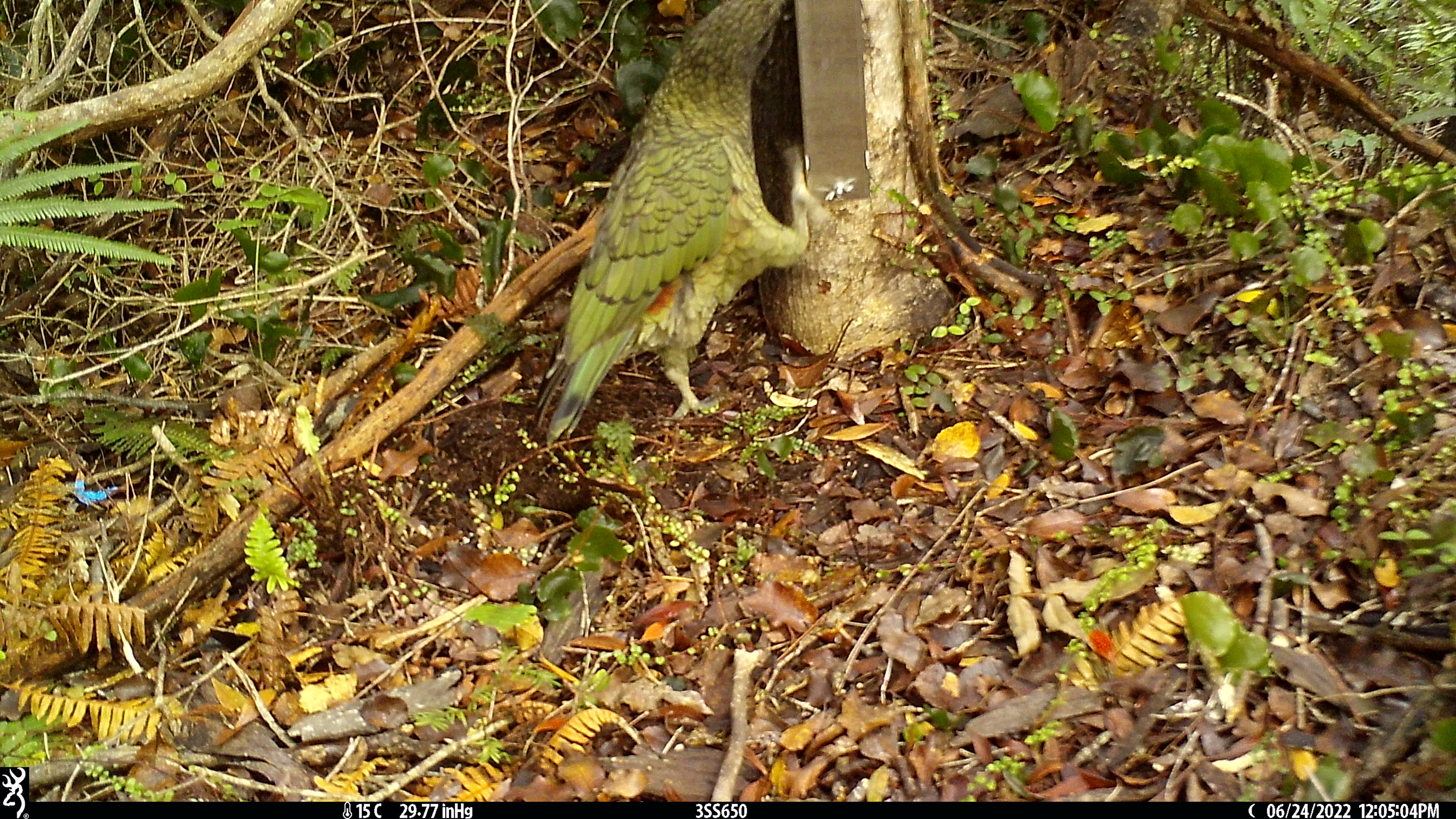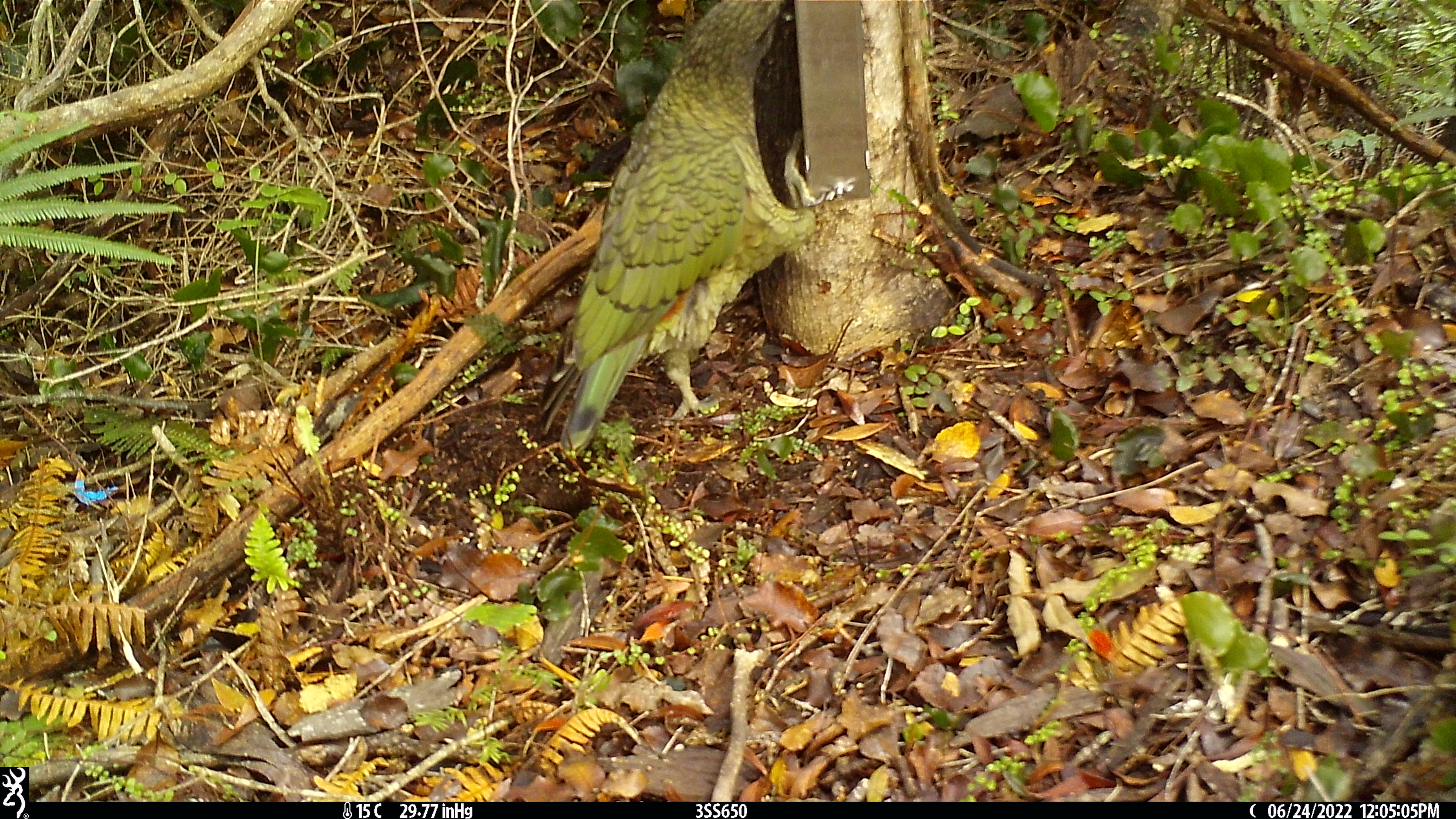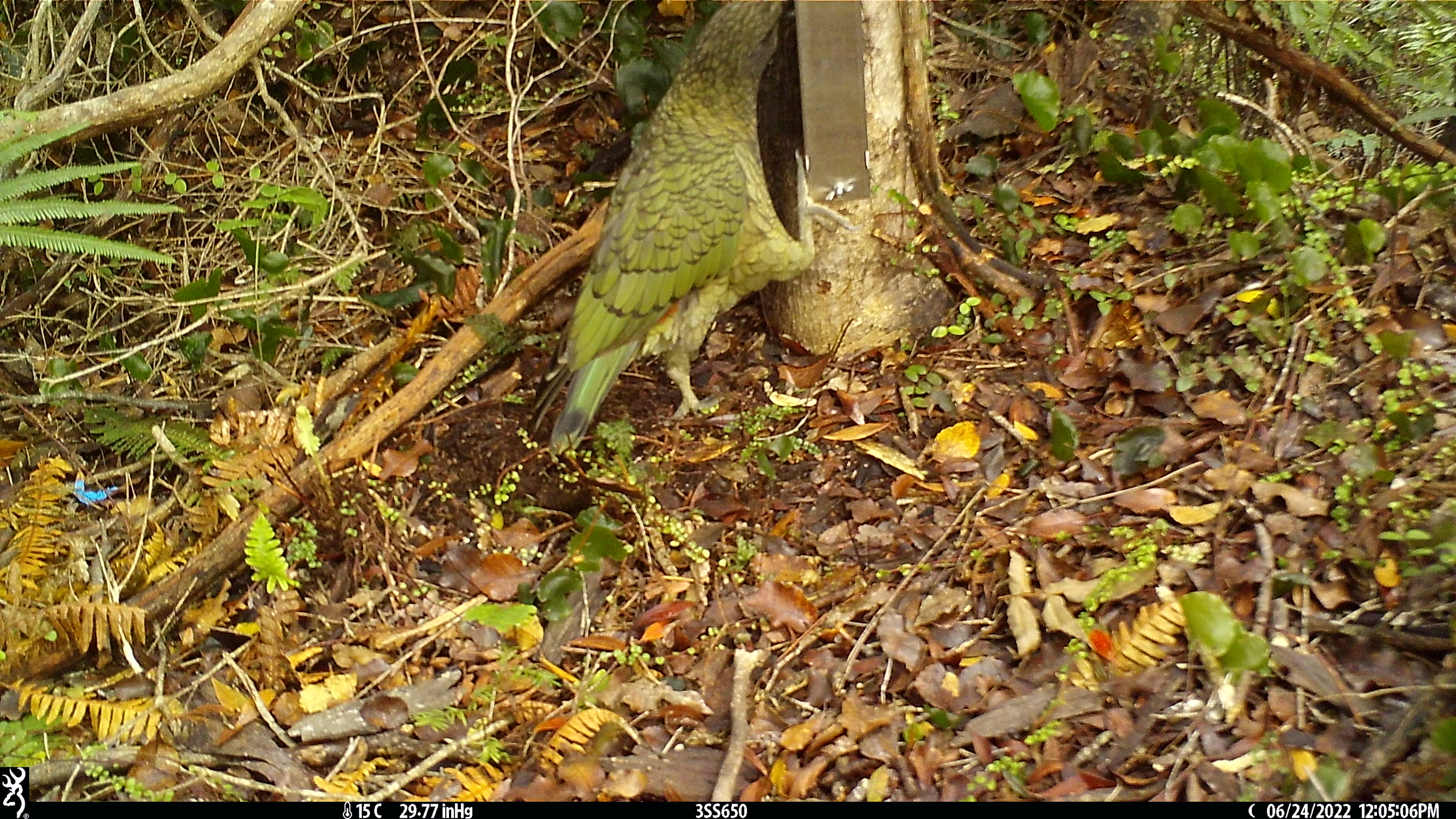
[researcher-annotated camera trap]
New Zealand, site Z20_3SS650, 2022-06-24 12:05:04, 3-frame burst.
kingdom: Animalia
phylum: Chordata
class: Aves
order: Psittaciformes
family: Strigopidae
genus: Nestor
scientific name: Nestor notabilis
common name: kea